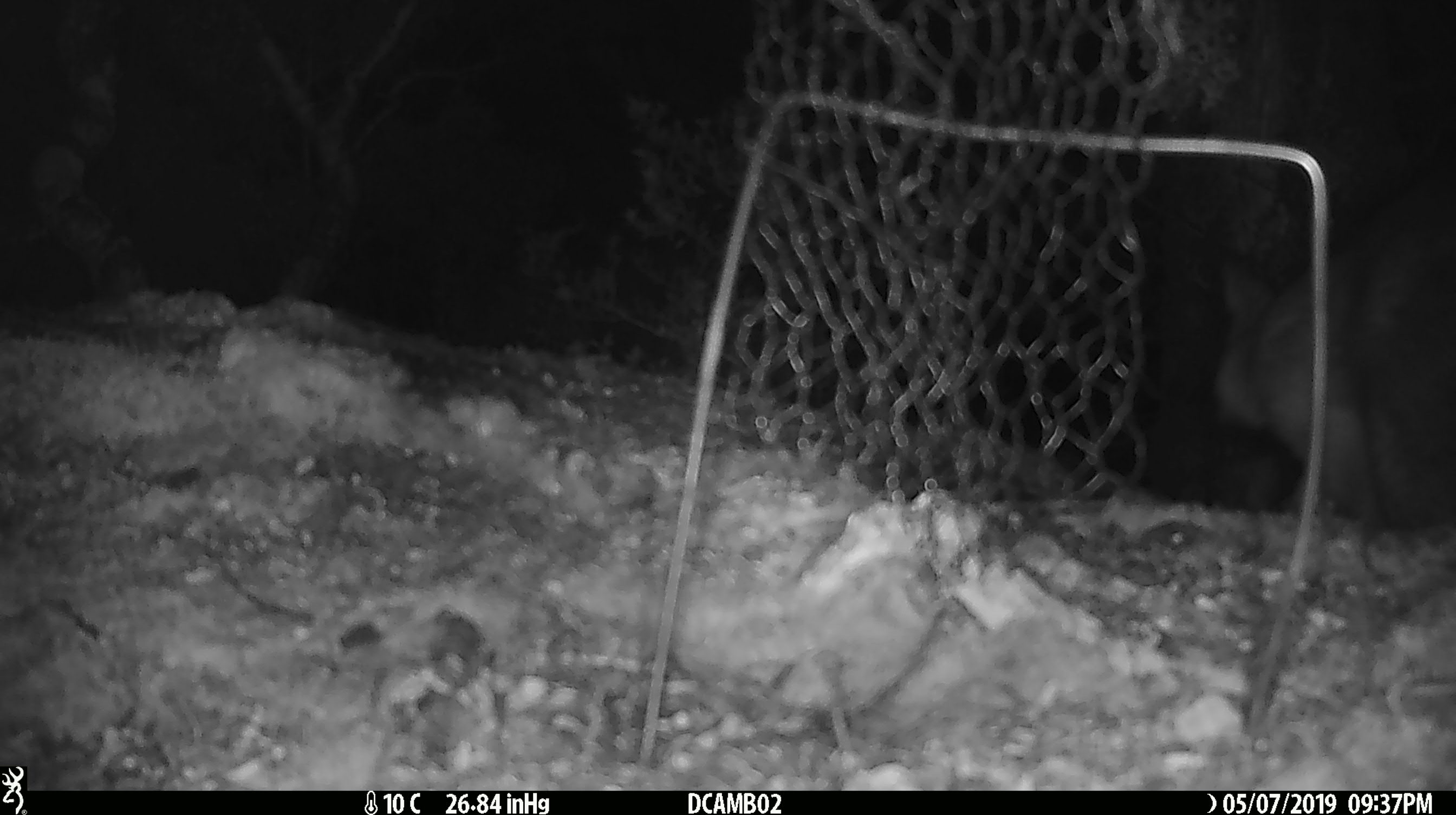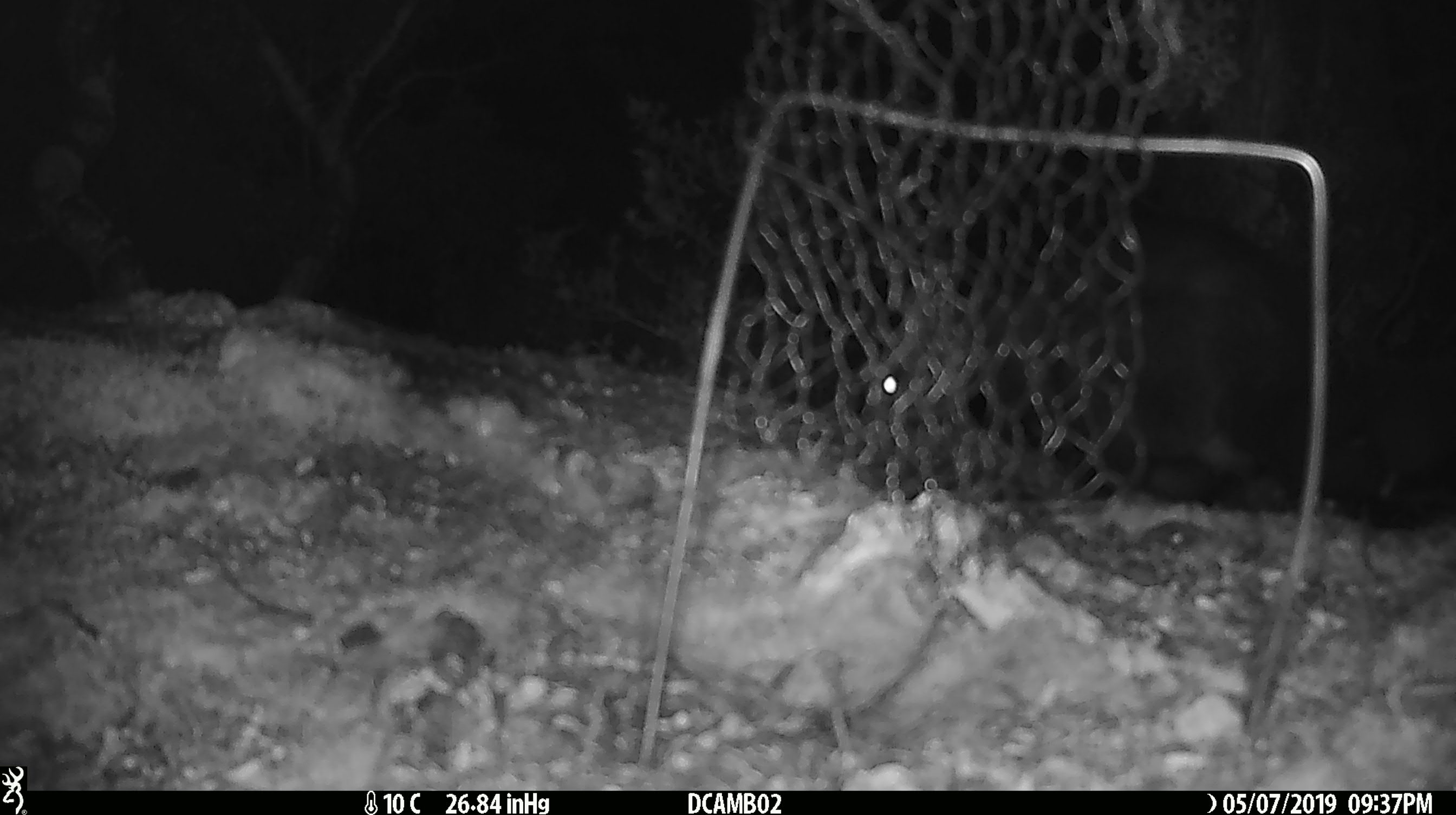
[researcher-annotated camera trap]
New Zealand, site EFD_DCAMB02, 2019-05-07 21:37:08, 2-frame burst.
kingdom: Animalia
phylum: Chordata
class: Mammalia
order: Diprotodontia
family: Phalangeridae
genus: Trichosurus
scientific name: Trichosurus vulpecula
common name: common brushtail possum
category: possum